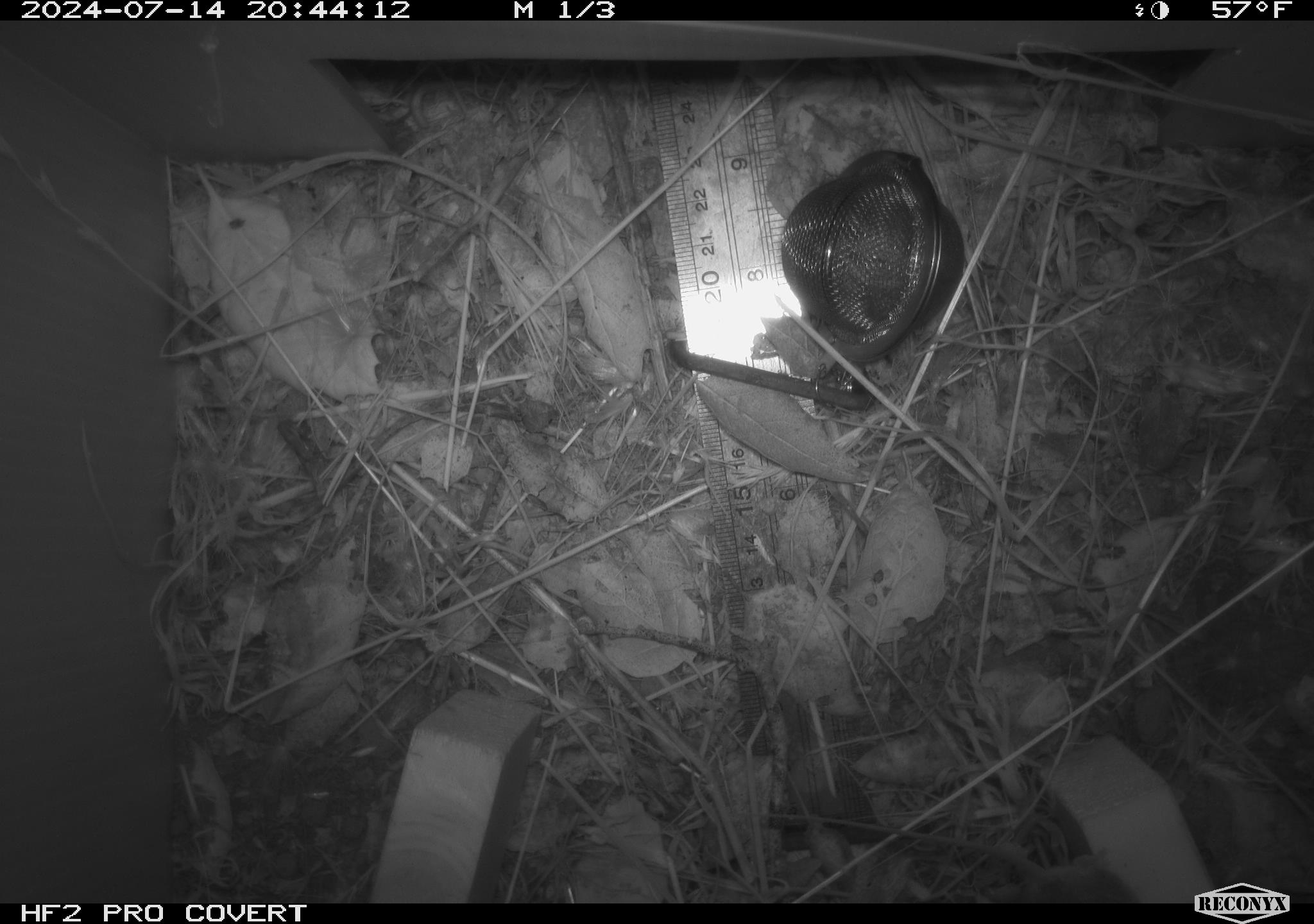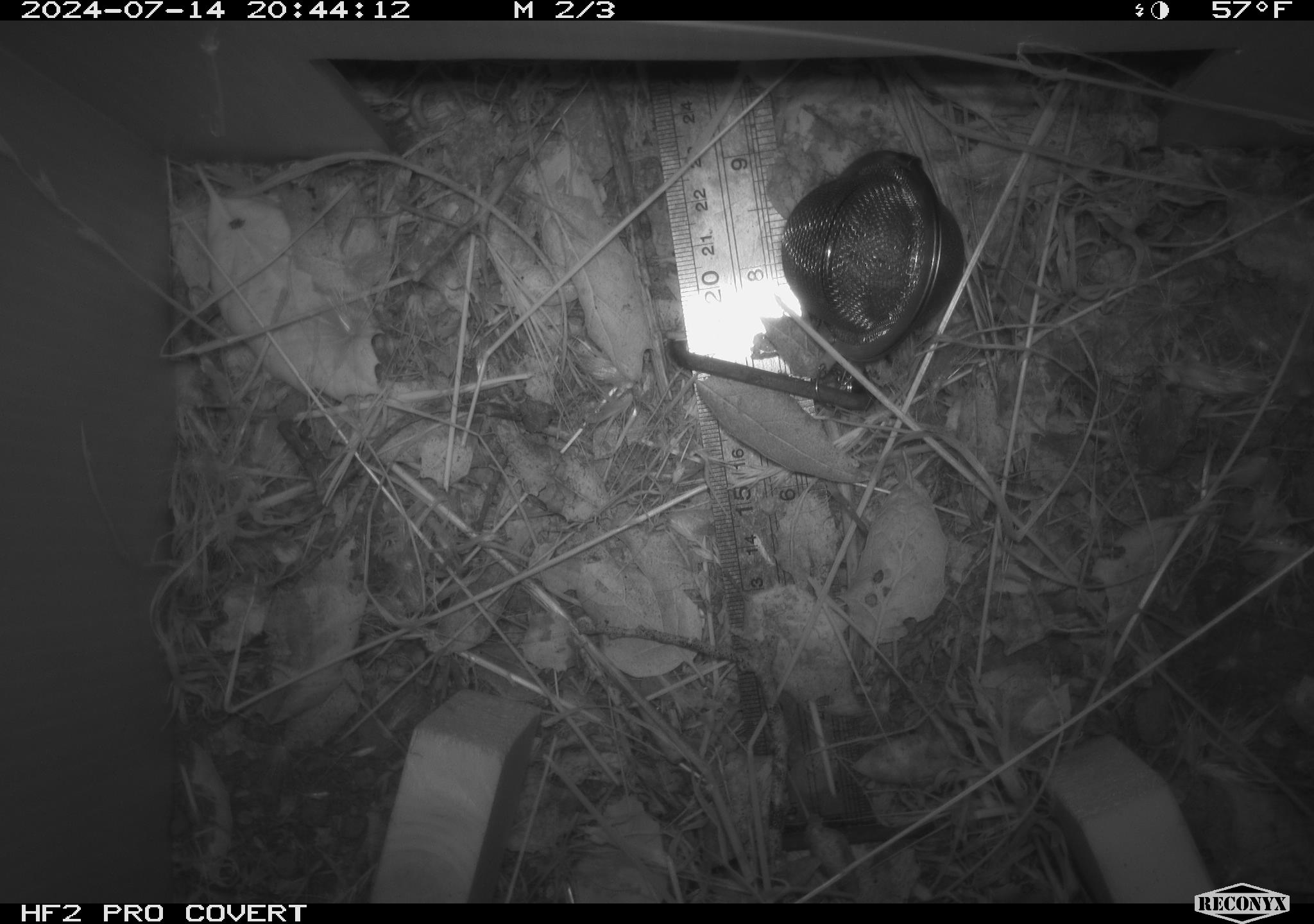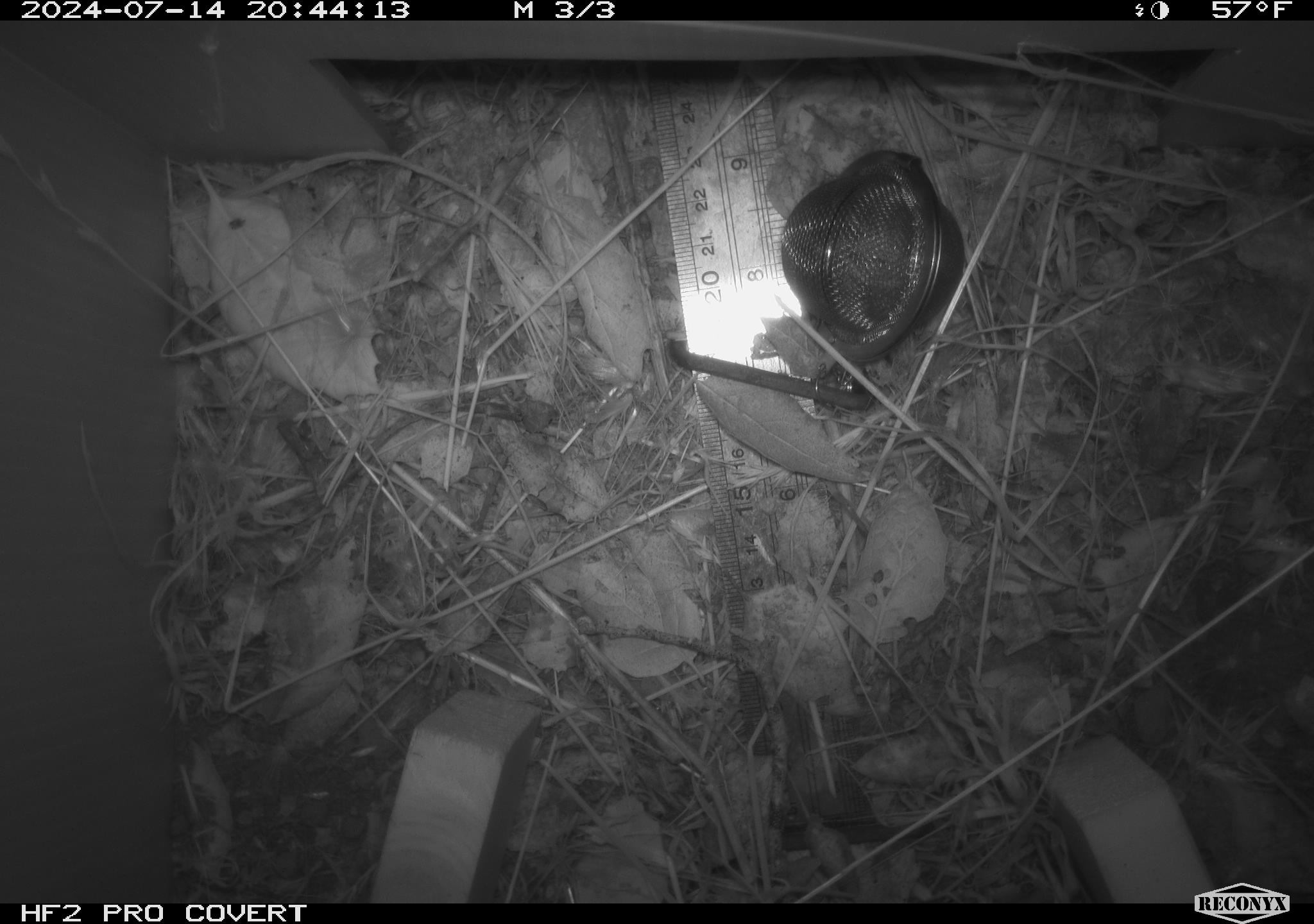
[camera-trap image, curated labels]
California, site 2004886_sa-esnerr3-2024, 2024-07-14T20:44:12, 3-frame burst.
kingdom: Animalia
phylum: Chordata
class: Mammalia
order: Rodentia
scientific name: Rodentia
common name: rodent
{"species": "rodent (Rodentia)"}